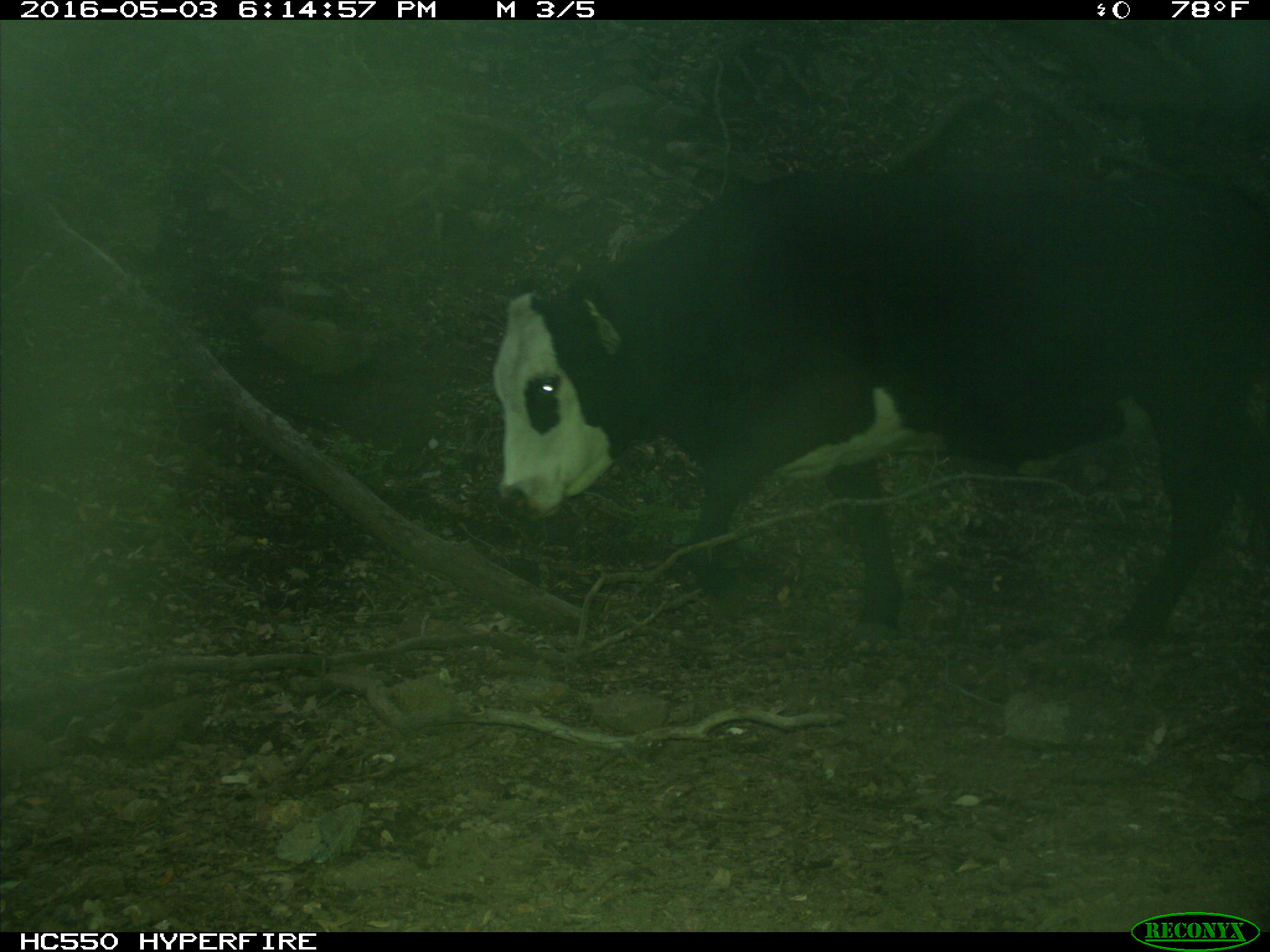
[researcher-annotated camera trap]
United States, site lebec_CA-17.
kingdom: Animalia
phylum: Chordata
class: Mammalia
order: Artiodactyla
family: Bovidae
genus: Bos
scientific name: Bos taurus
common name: domestic cow